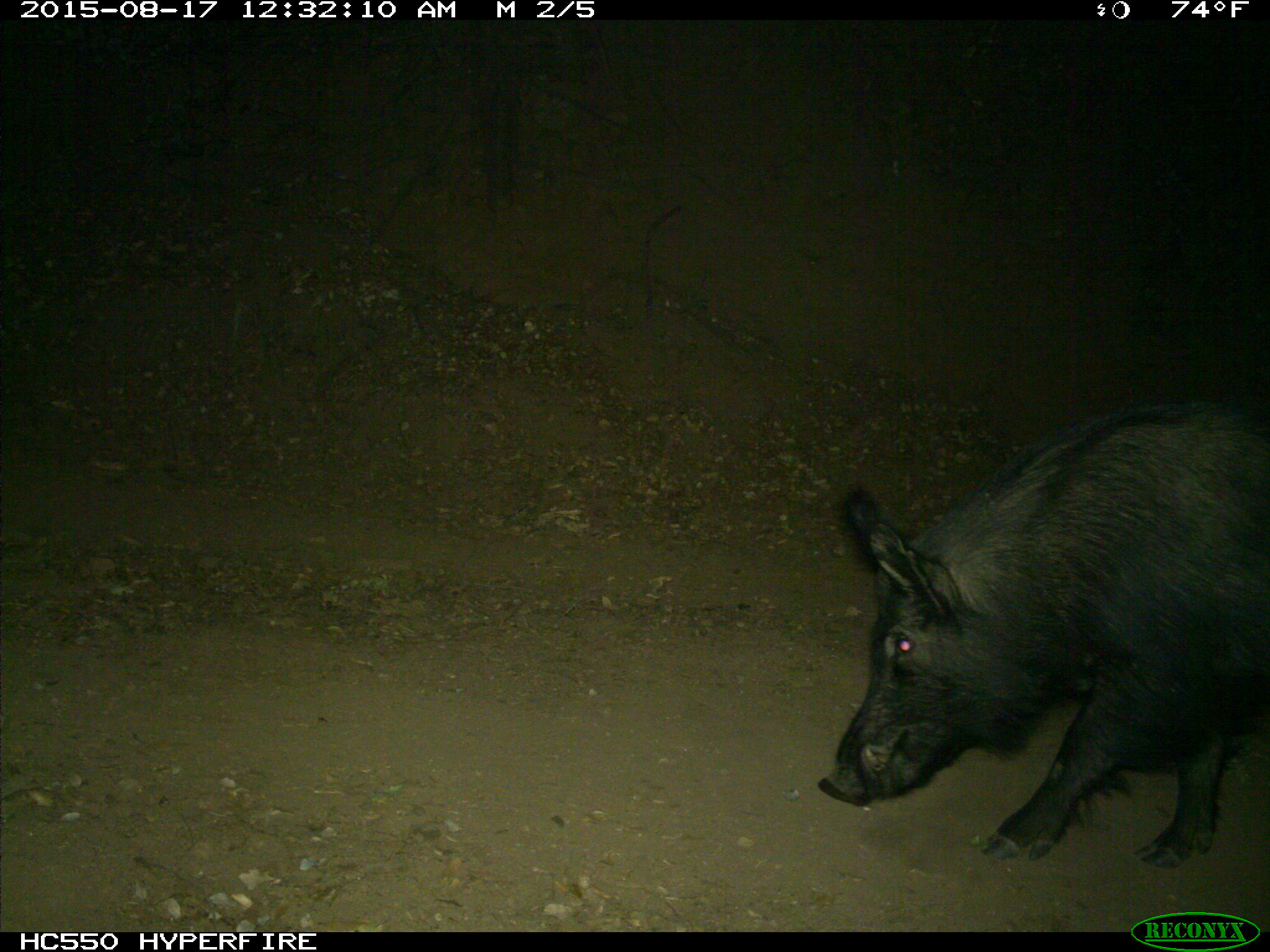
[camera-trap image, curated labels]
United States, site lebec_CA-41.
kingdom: Animalia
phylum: Chordata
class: Mammalia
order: Artiodactyla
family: Suidae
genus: Sus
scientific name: Sus scrofa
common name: wild boar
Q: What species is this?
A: Sus scrofa (wild boar).